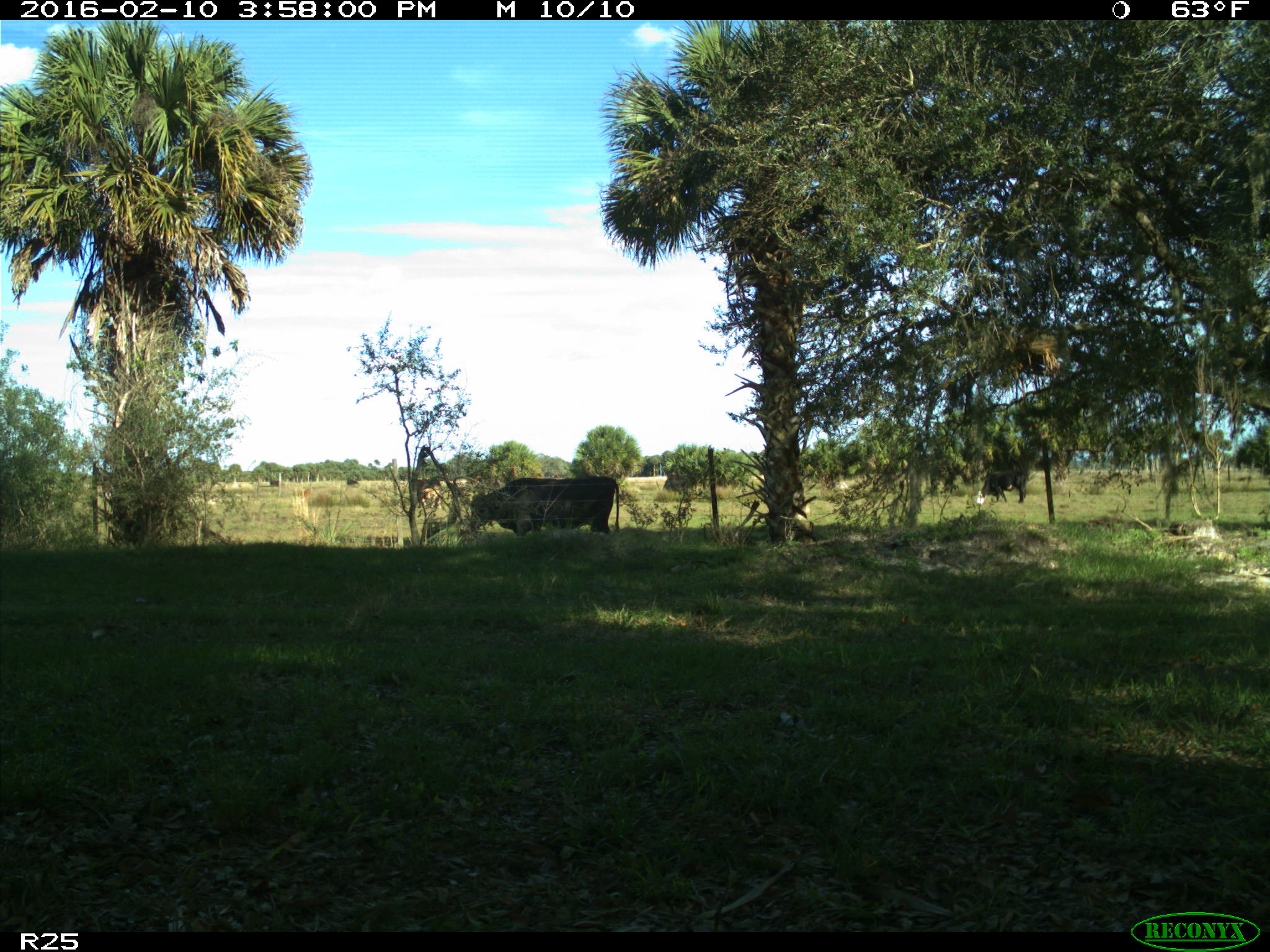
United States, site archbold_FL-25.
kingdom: Animalia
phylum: Chordata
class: Mammalia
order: Artiodactyla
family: Bovidae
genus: Bos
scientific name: Bos taurus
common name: domestic cow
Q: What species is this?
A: Bos taurus (domestic cow).